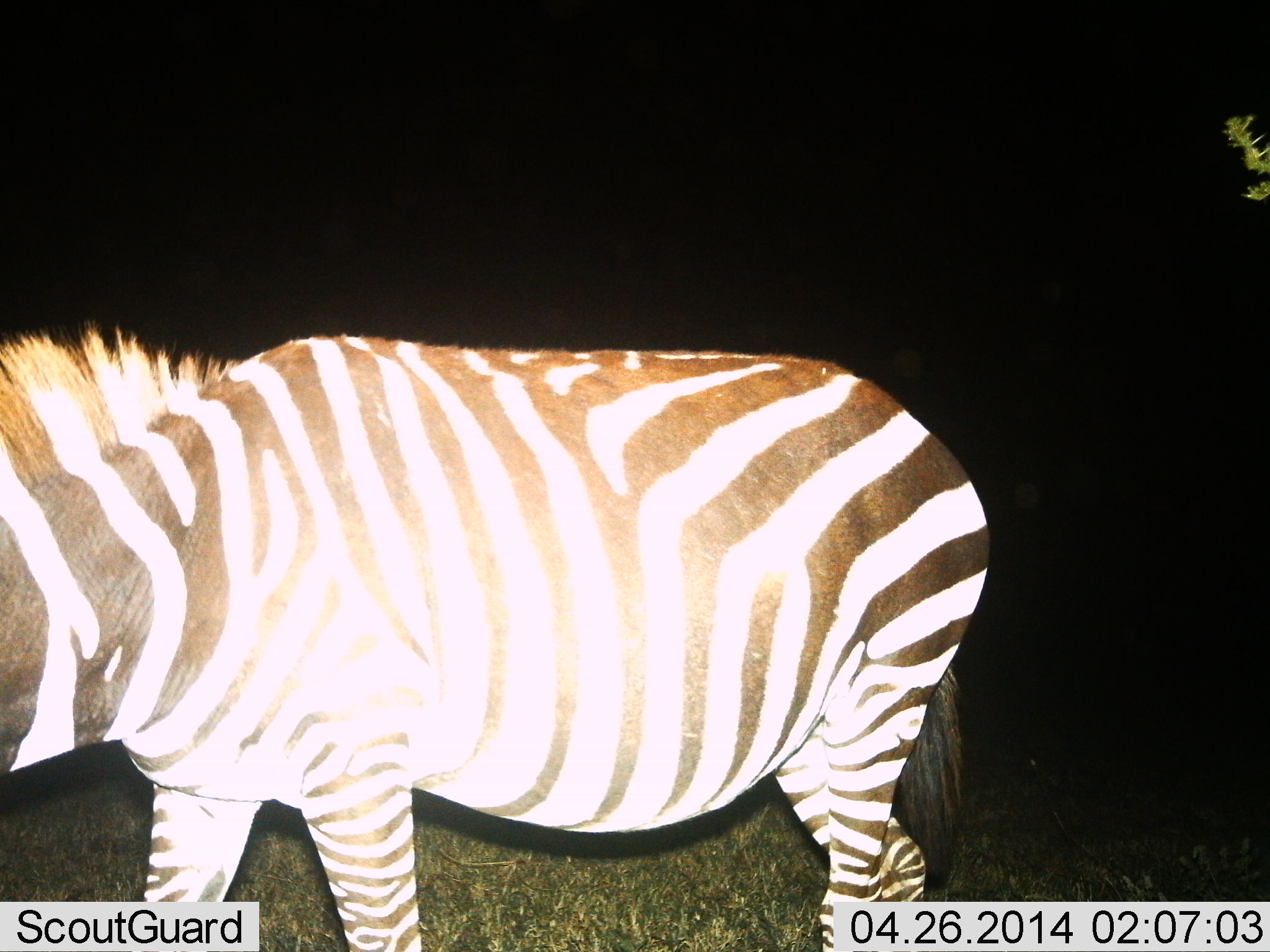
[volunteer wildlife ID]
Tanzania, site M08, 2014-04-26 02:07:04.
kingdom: Animalia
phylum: Chordata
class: Mammalia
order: Perissodactyla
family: Equidae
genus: Equus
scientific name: Equus quagga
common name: plains zebra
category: zebra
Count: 1.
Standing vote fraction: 60%.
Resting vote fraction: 0%.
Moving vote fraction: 20%.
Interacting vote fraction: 0%.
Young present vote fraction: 0%.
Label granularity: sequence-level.